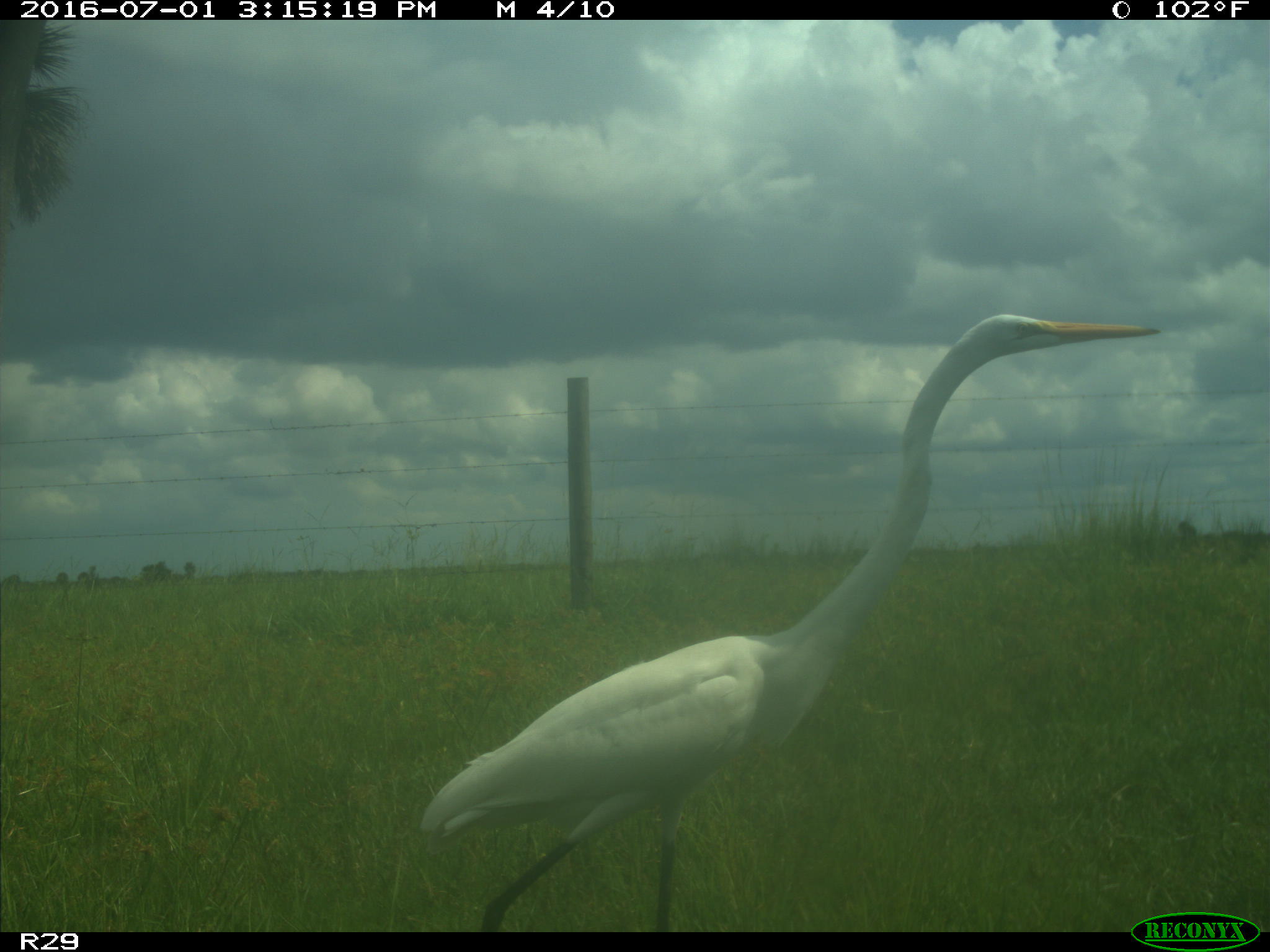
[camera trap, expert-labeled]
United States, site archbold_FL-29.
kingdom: Animalia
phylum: Chordata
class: Aves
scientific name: Aves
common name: birds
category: unidentified bird